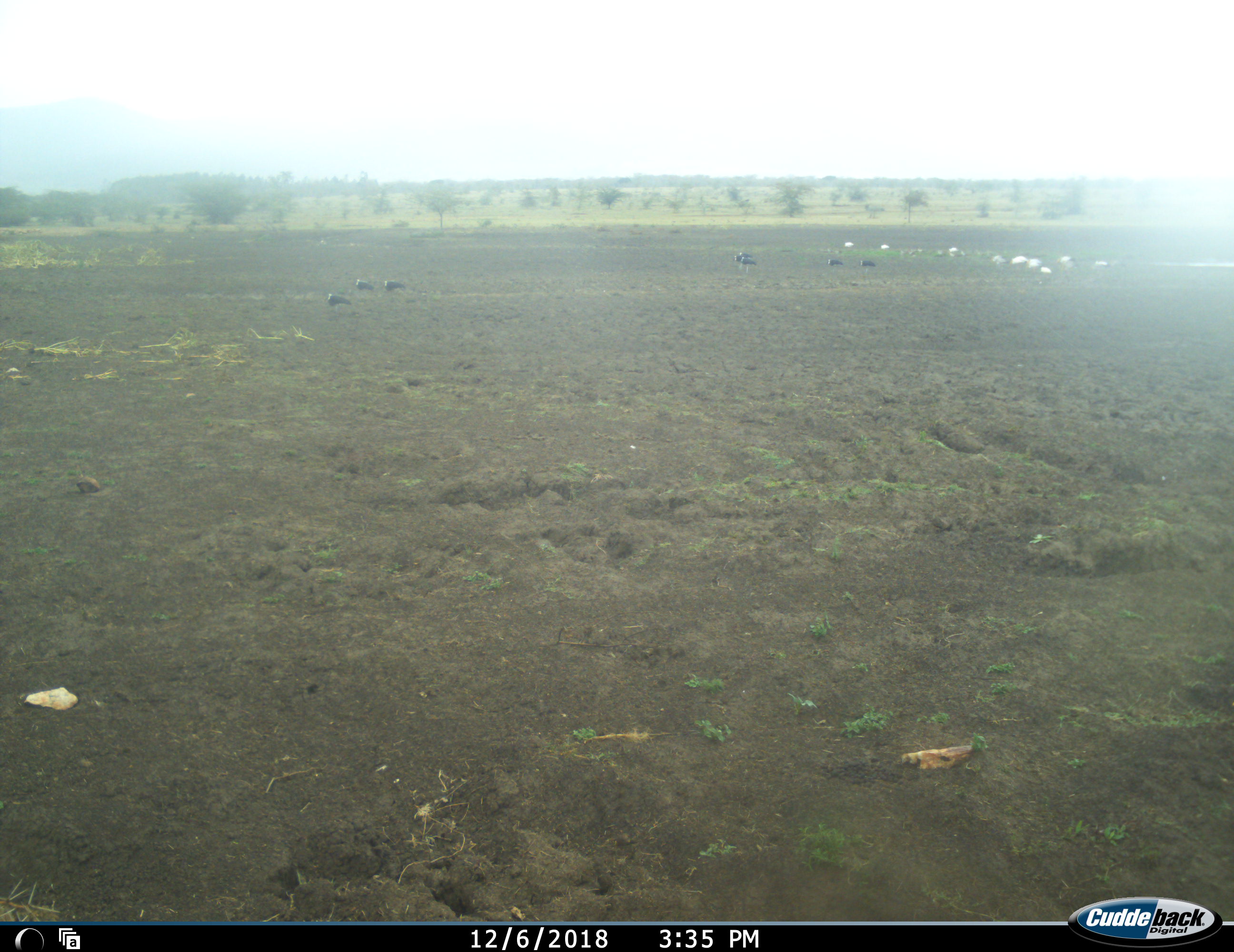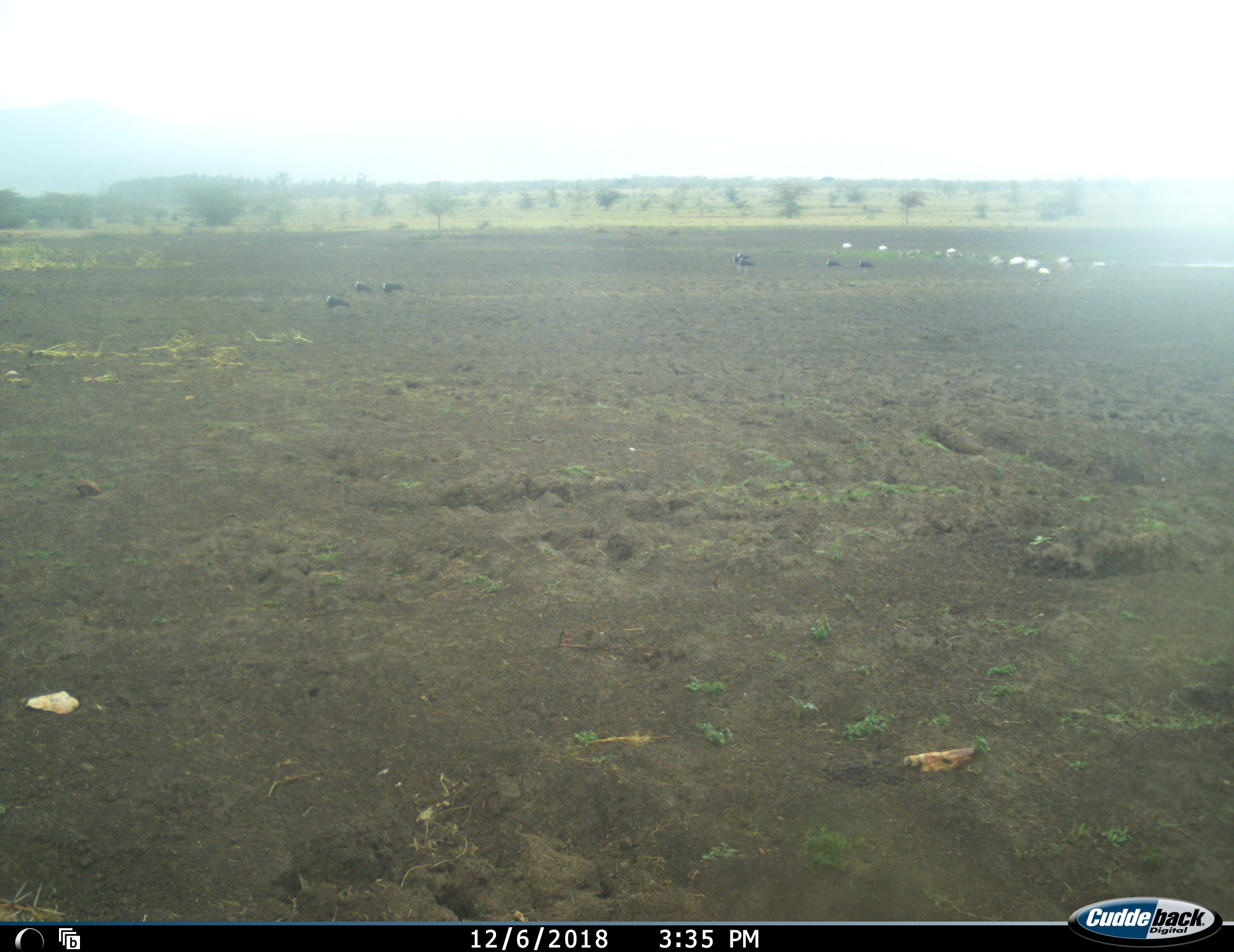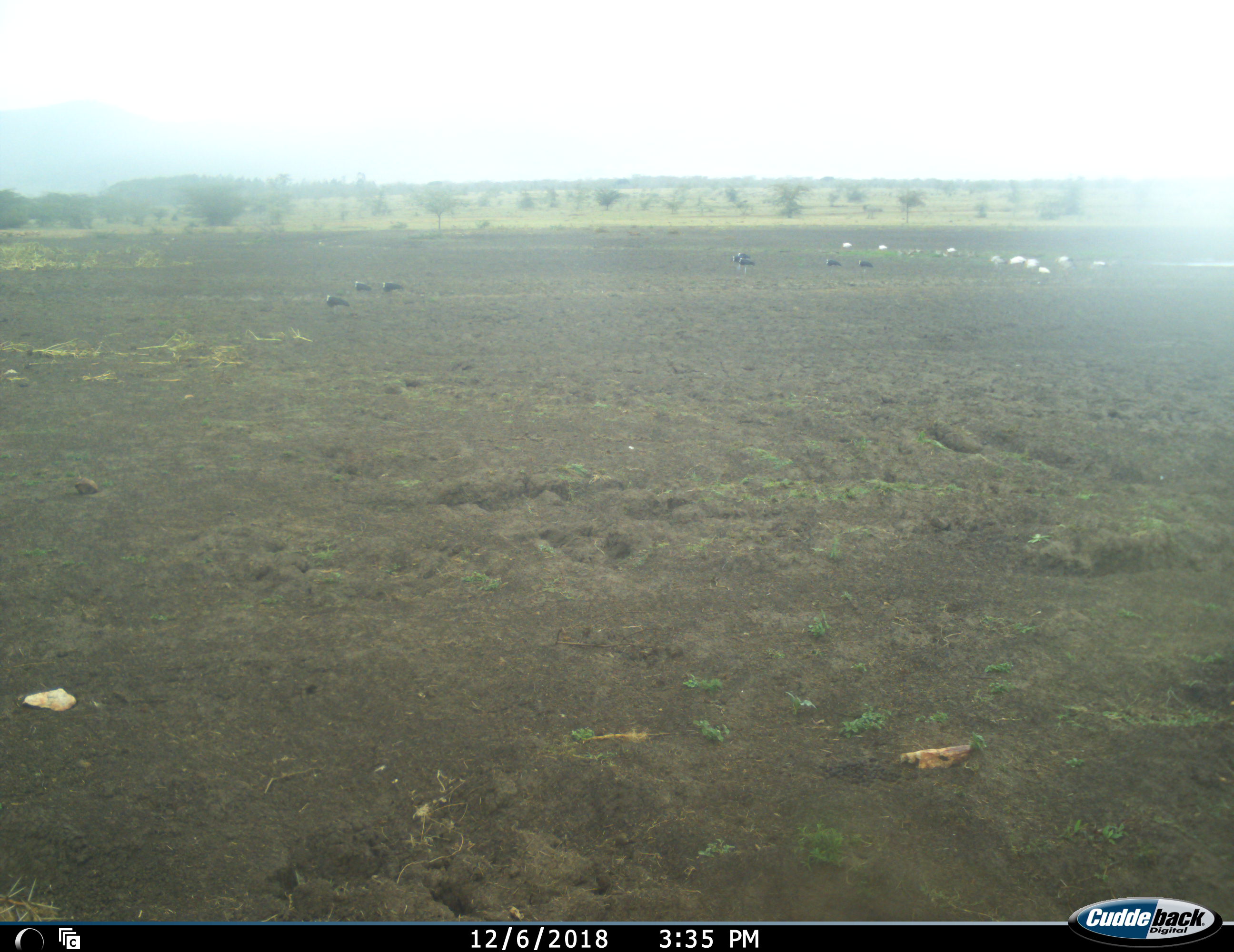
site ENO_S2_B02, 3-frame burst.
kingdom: Animalia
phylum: Chordata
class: Aves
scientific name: Aves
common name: bird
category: birdother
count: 11-50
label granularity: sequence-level